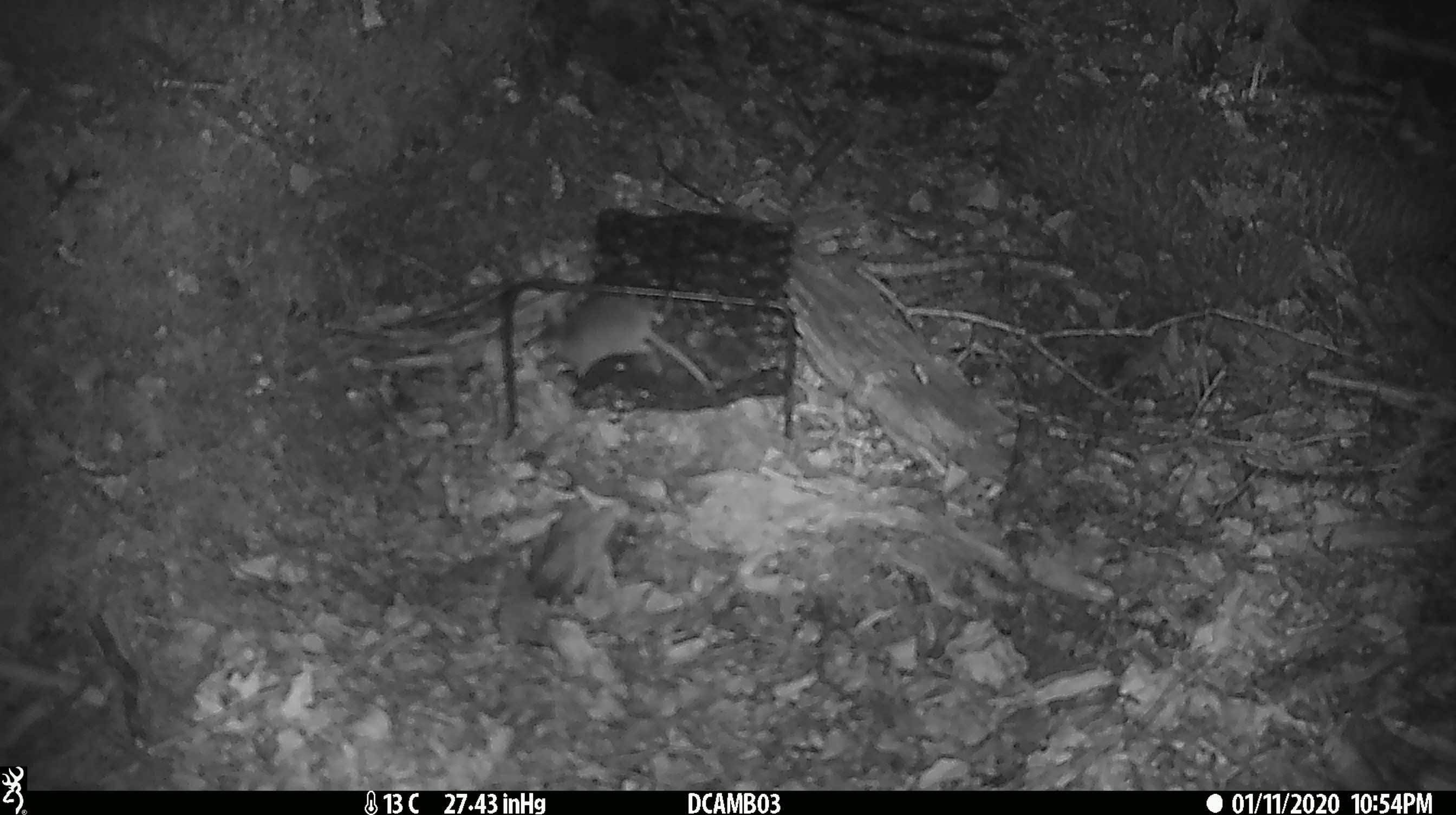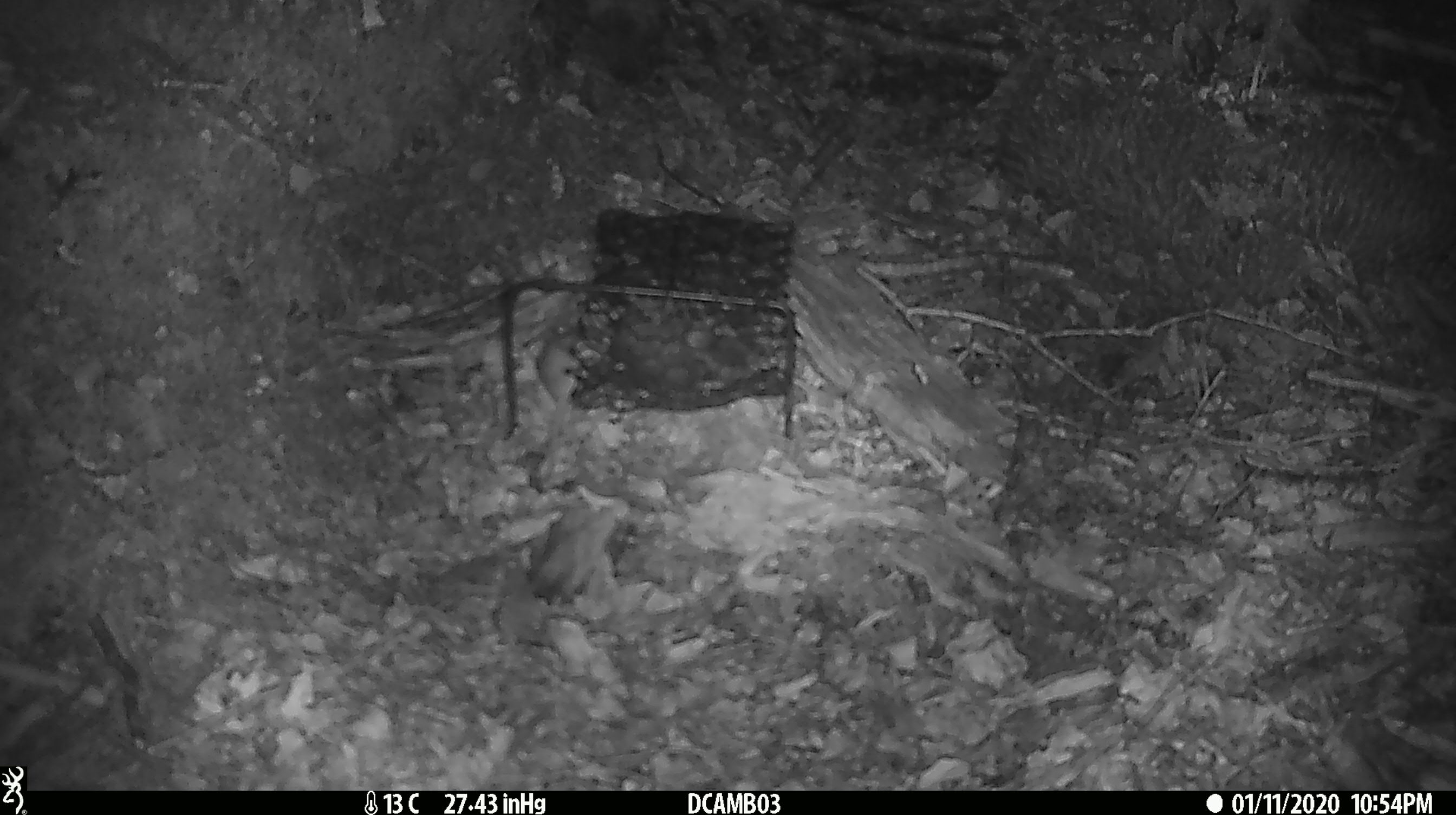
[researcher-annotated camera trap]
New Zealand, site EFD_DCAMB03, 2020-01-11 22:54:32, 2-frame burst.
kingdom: Animalia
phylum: Chordata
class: Mammalia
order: Rodentia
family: Muridae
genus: Mus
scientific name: Mus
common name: mouse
Mouse (Mus).